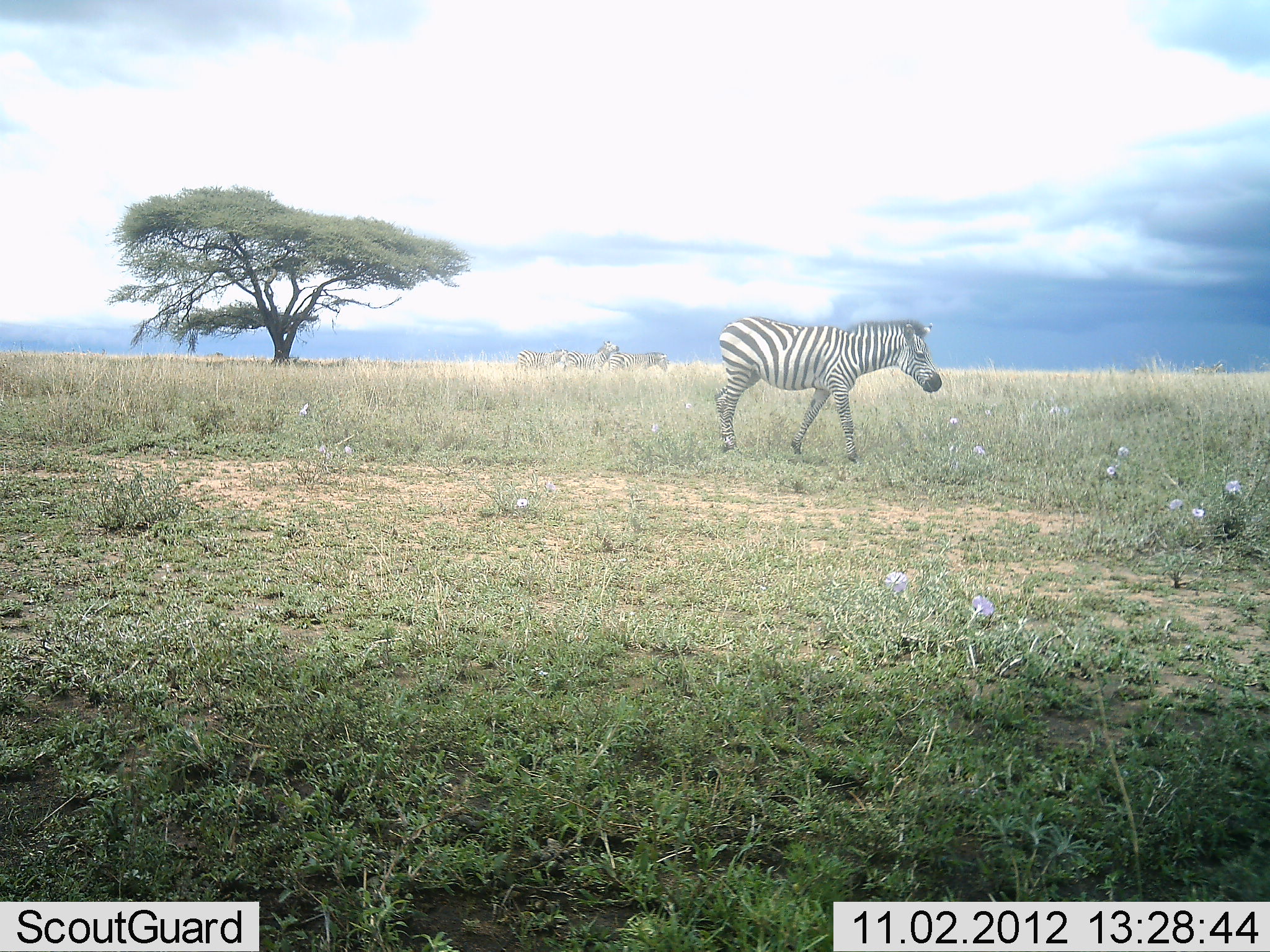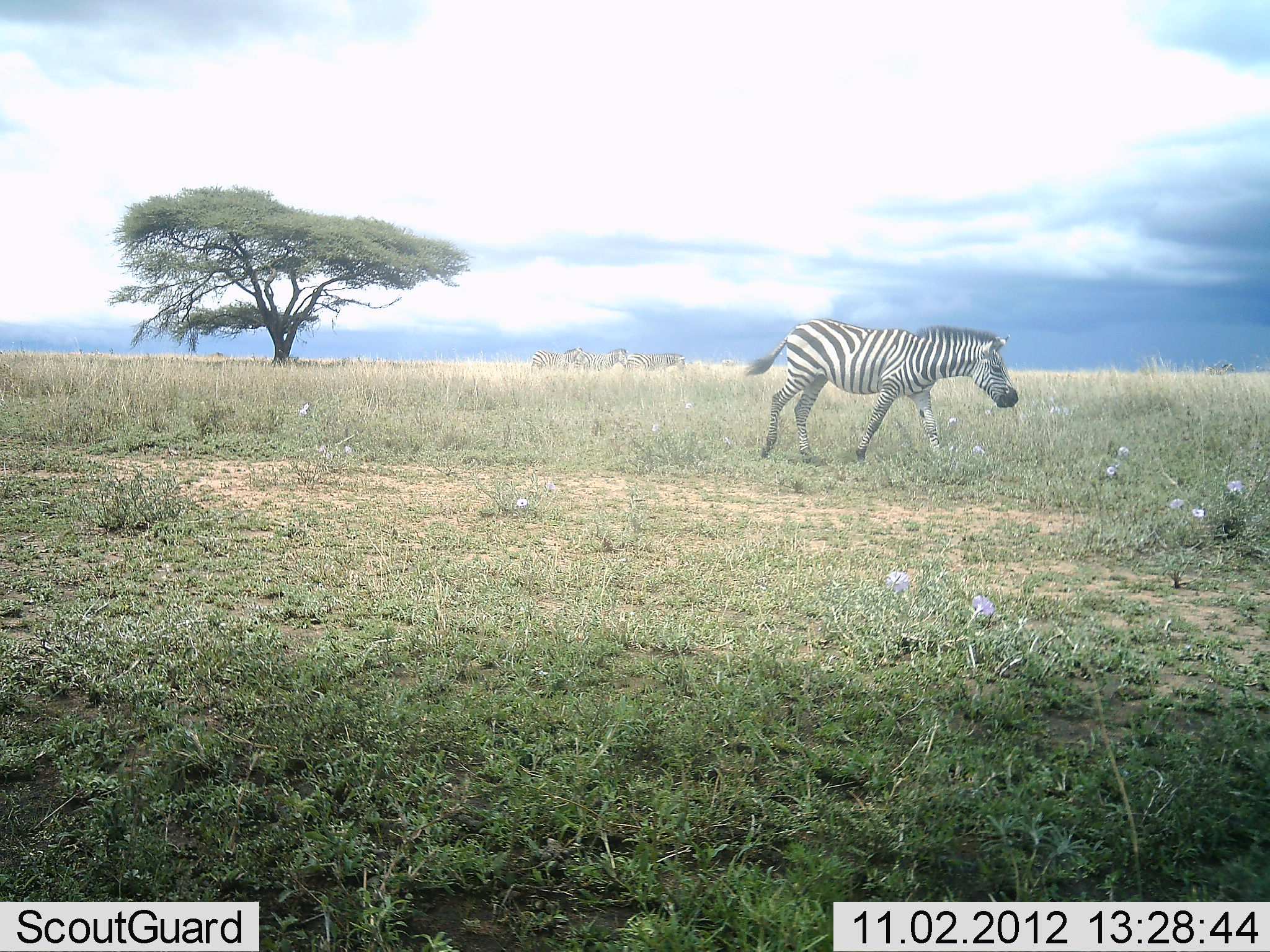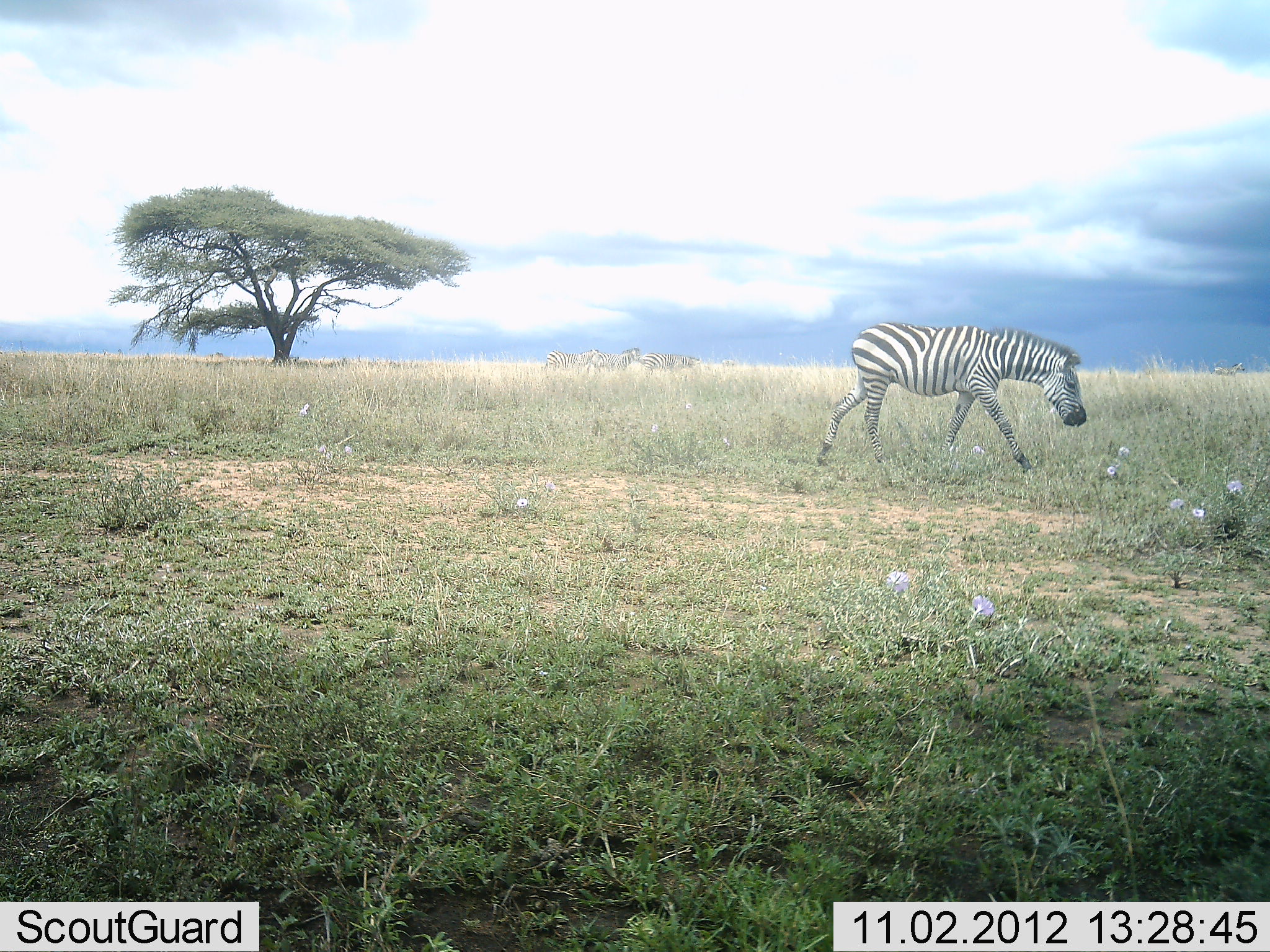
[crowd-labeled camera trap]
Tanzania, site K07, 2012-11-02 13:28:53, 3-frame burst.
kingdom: Animalia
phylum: Chordata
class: Mammalia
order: Perissodactyla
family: Equidae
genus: Equus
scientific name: Equus quagga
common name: plains zebra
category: zebra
Zebra (plains zebra) (Equus quagga), count 4. Behavior (volunteer vote fractions): standing 0%, resting 0%, moving 100%, interacting 0%. Young present (vote fraction): 0%. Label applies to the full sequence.